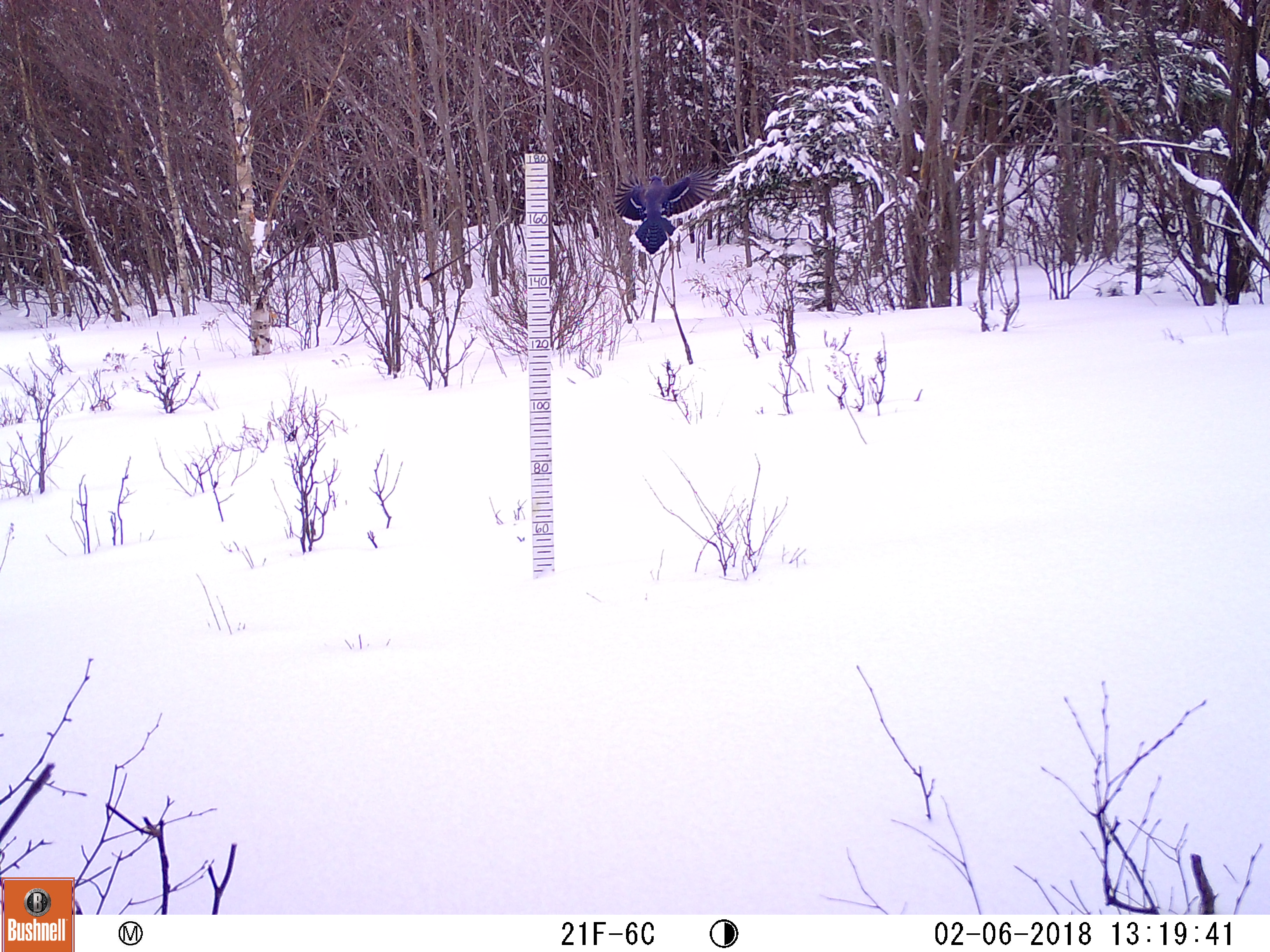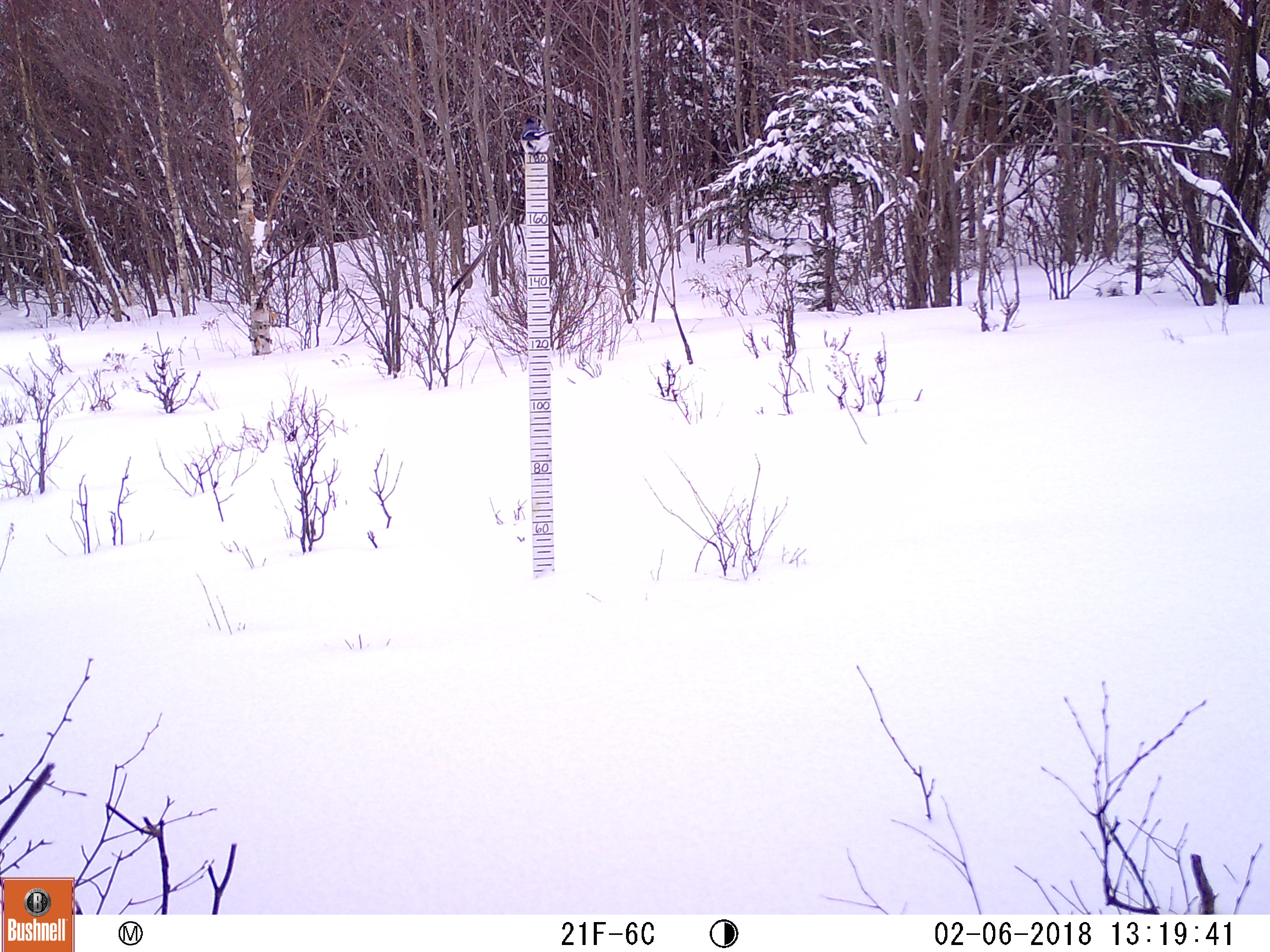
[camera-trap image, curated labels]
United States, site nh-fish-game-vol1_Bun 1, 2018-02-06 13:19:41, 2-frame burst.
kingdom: Animalia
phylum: Chordata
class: Aves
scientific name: Aves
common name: bird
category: bird sp.